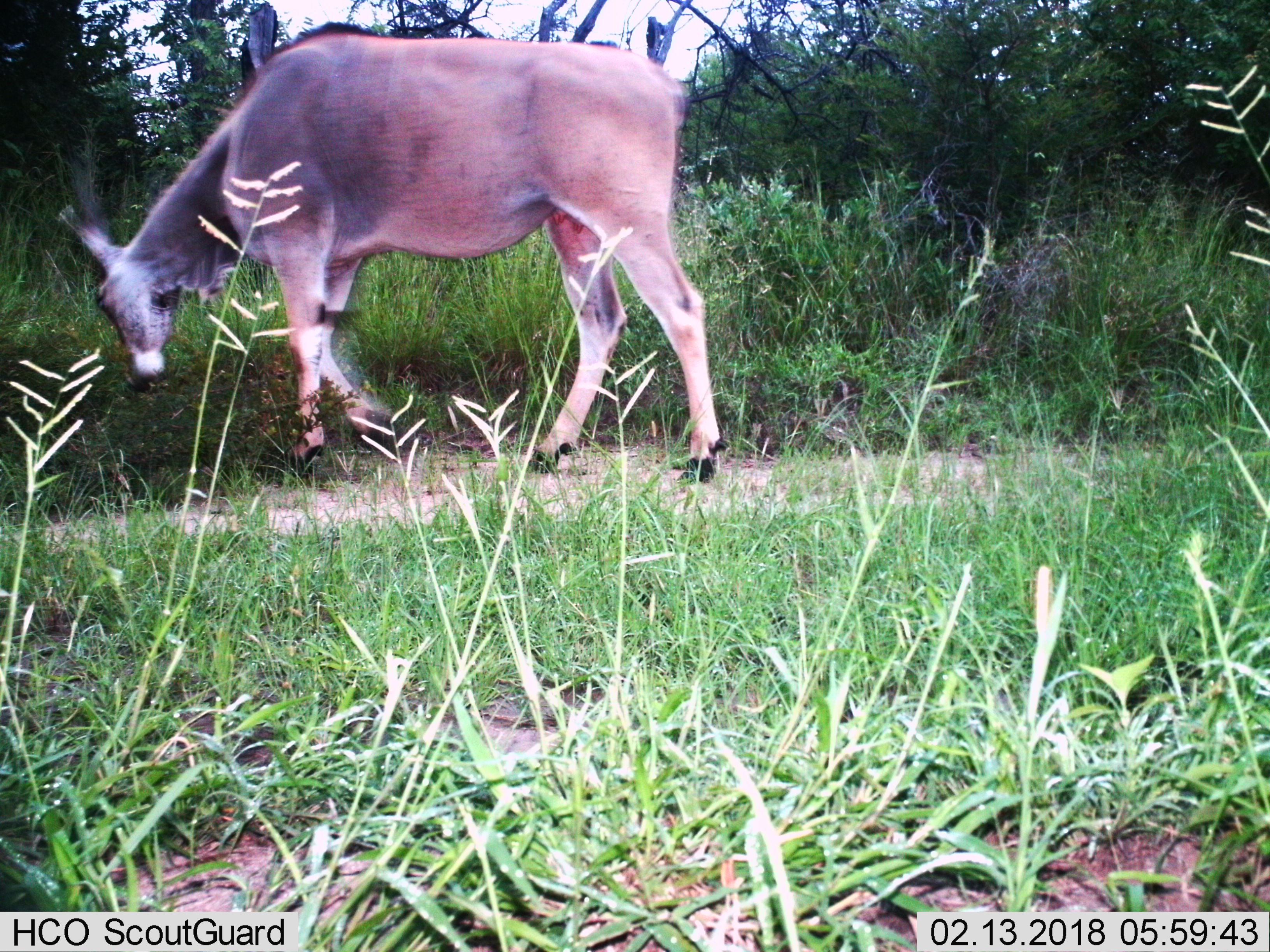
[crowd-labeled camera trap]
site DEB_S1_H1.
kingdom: Animalia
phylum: Chordata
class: Mammalia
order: Artiodactyla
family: Bovidae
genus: Tragelaphus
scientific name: Tragelaphus oryx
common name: eland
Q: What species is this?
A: Eland (Tragelaphus oryx).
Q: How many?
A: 1.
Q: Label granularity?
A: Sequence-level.